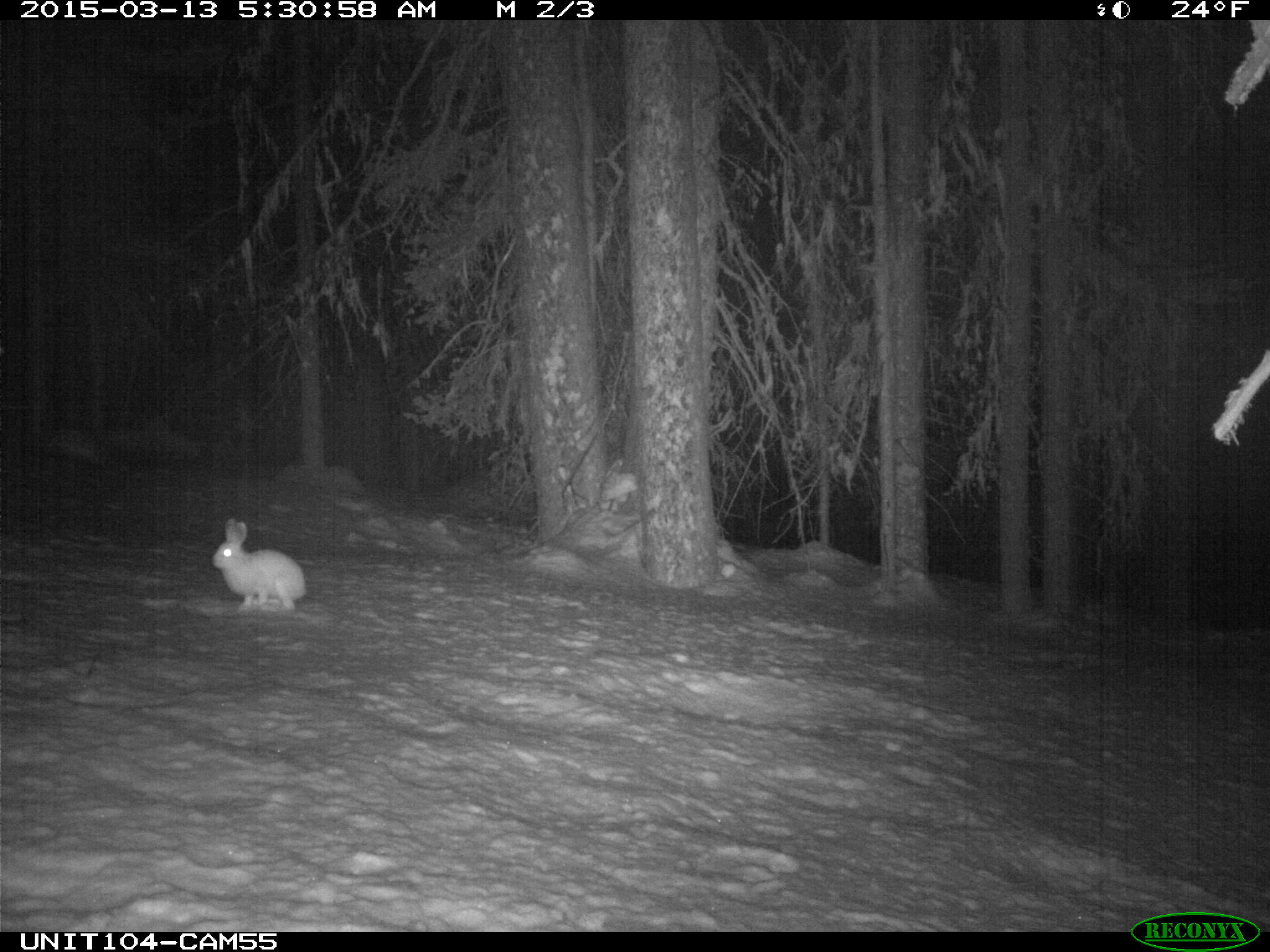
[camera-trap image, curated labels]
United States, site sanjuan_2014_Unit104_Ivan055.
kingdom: Animalia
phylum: Chordata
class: Mammalia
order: Lagomorpha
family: Leporidae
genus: Lepus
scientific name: Lepus americanus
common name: snowshoe hare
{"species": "Lepus americanus (snowshoe hare)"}